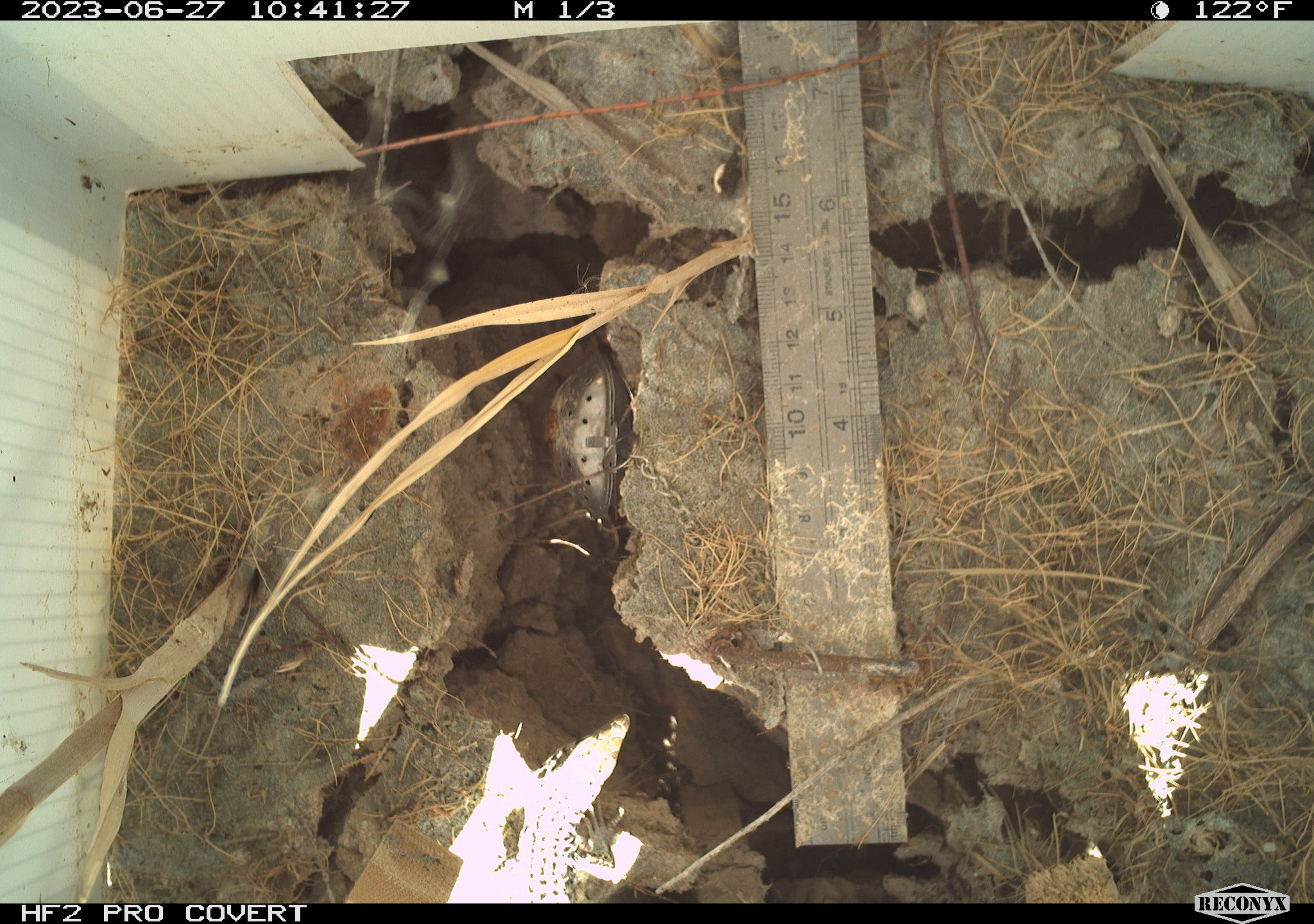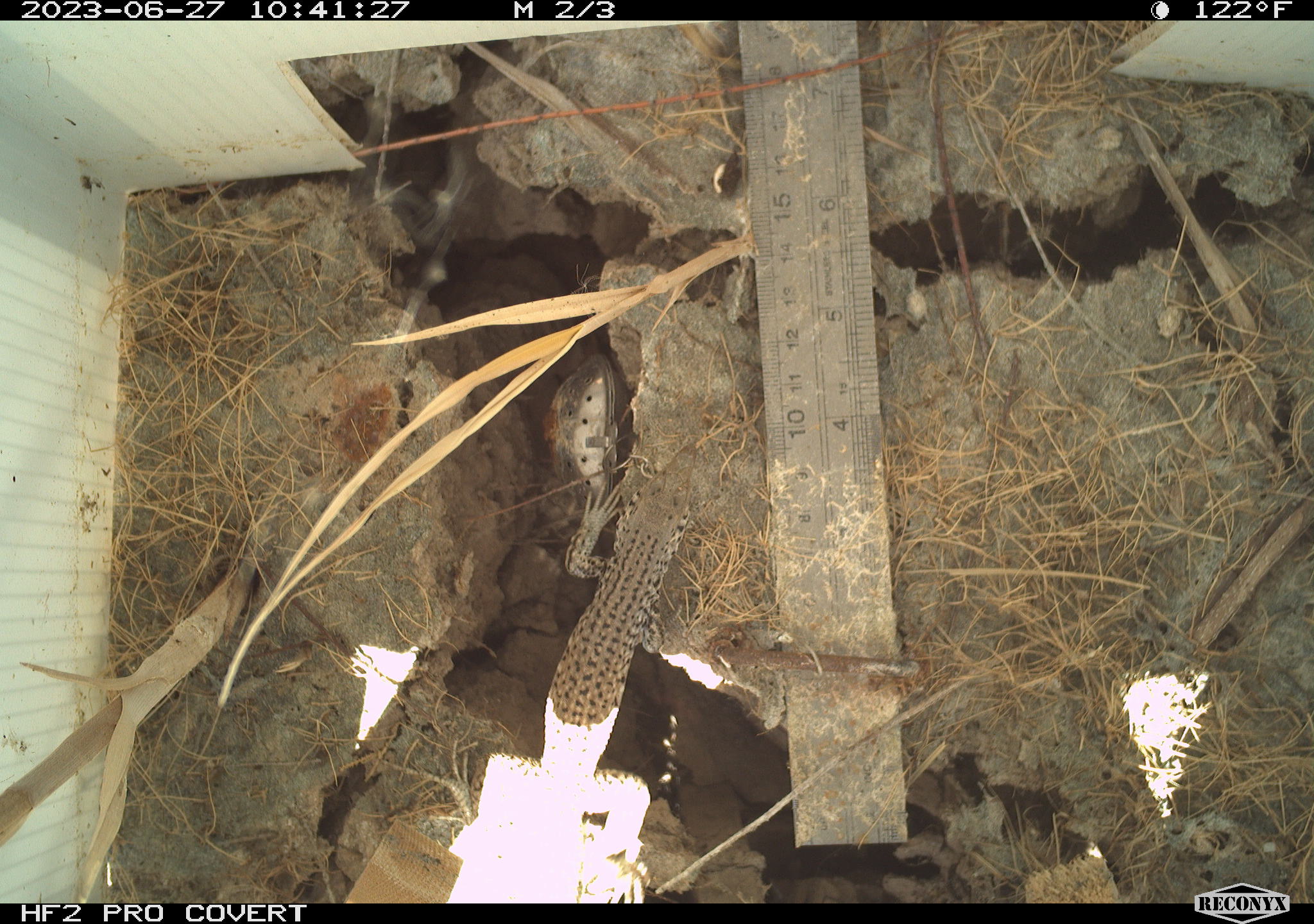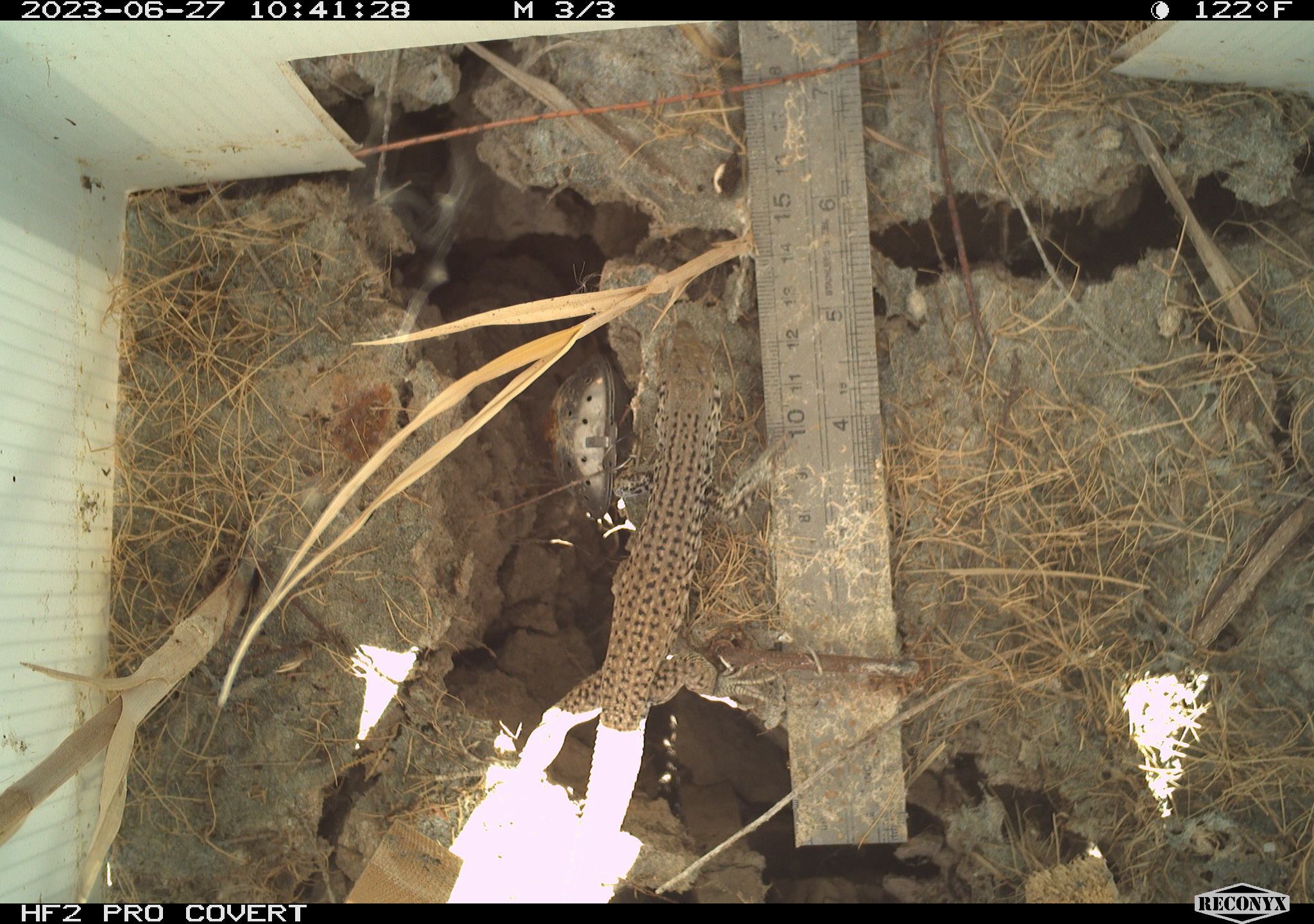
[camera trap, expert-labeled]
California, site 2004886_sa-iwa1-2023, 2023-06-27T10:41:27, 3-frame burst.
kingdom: Animalia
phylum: Chordata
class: Reptilia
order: Squamata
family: Teiidae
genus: Aspidoscelis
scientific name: Aspidoscelis tigris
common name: western whiptail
Western whiptail (Aspidoscelis tigris).